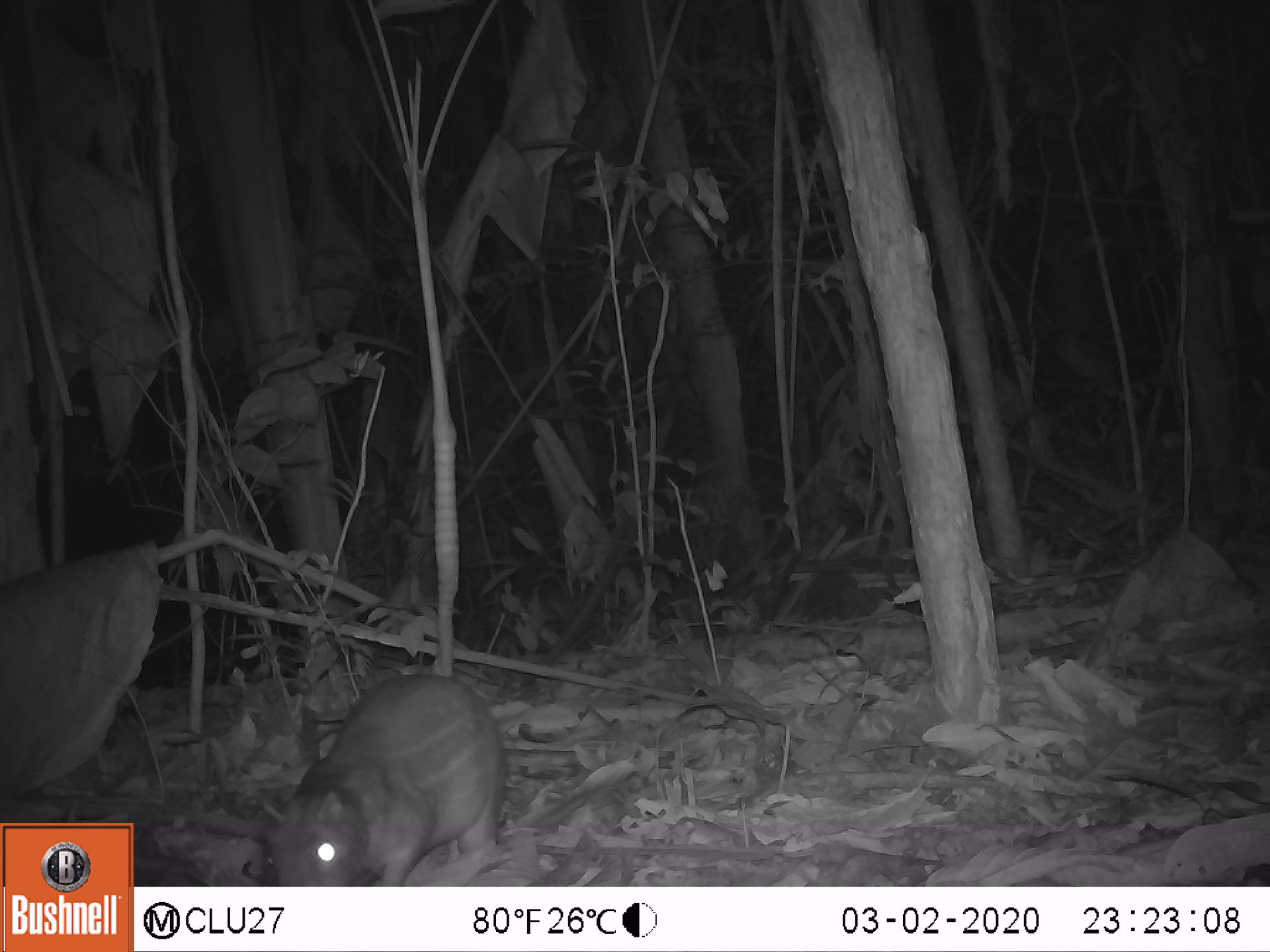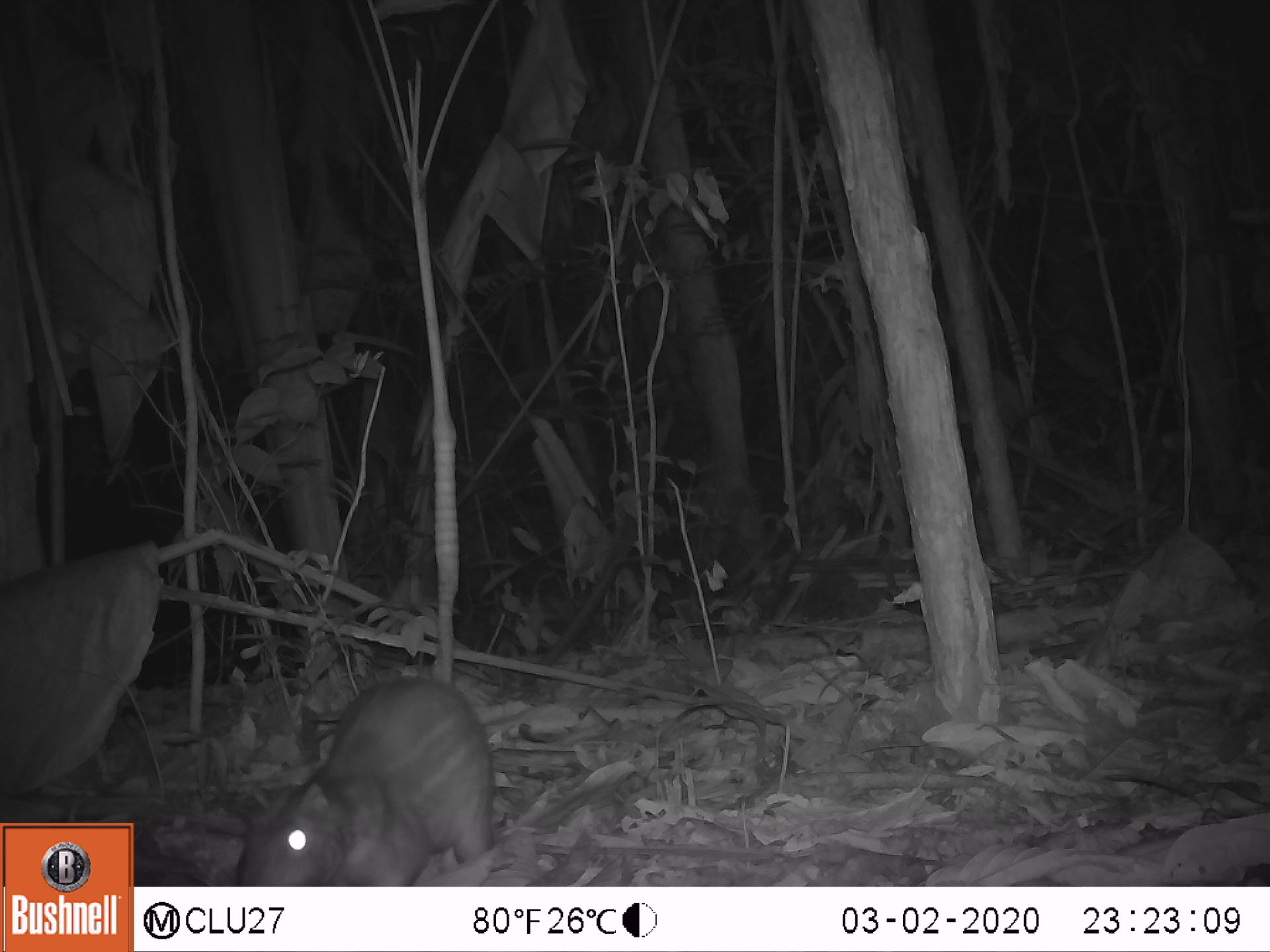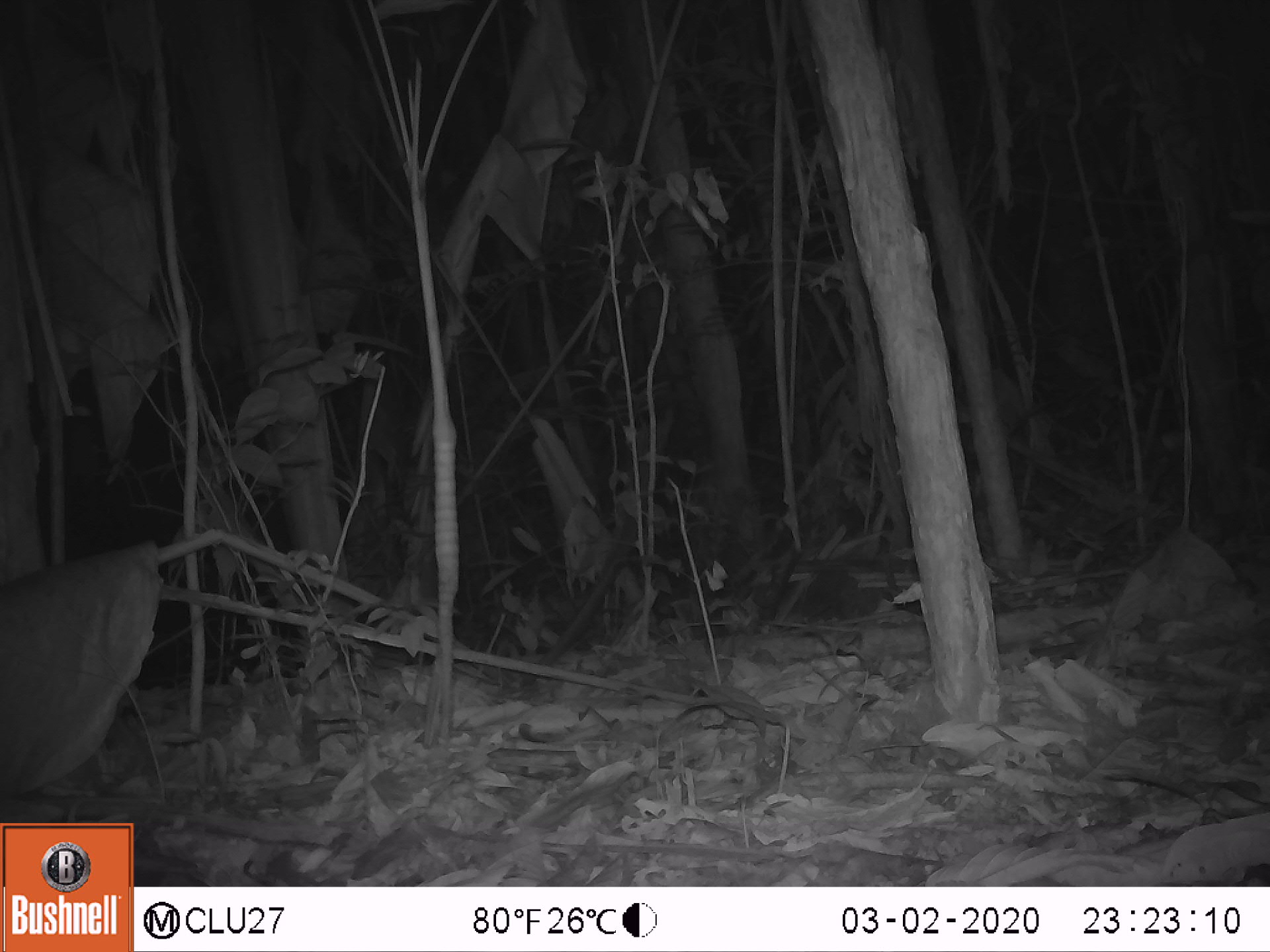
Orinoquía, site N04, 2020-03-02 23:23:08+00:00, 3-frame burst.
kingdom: Animalia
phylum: Chordata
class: Mammalia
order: Rodentia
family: Cuniculidae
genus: Cuniculus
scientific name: Cuniculus paca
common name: spotted paca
Spotted paca (Cuniculus paca).